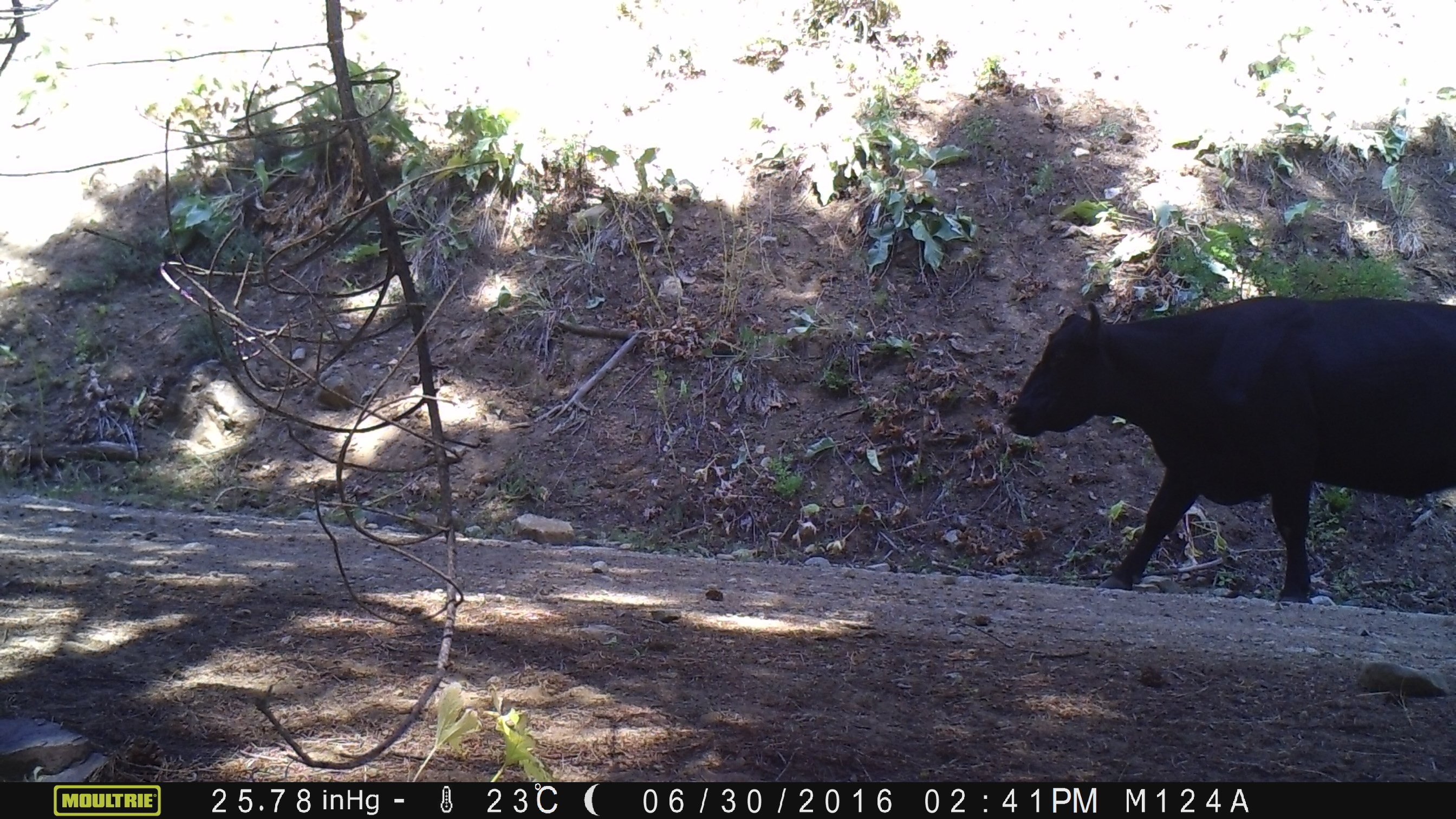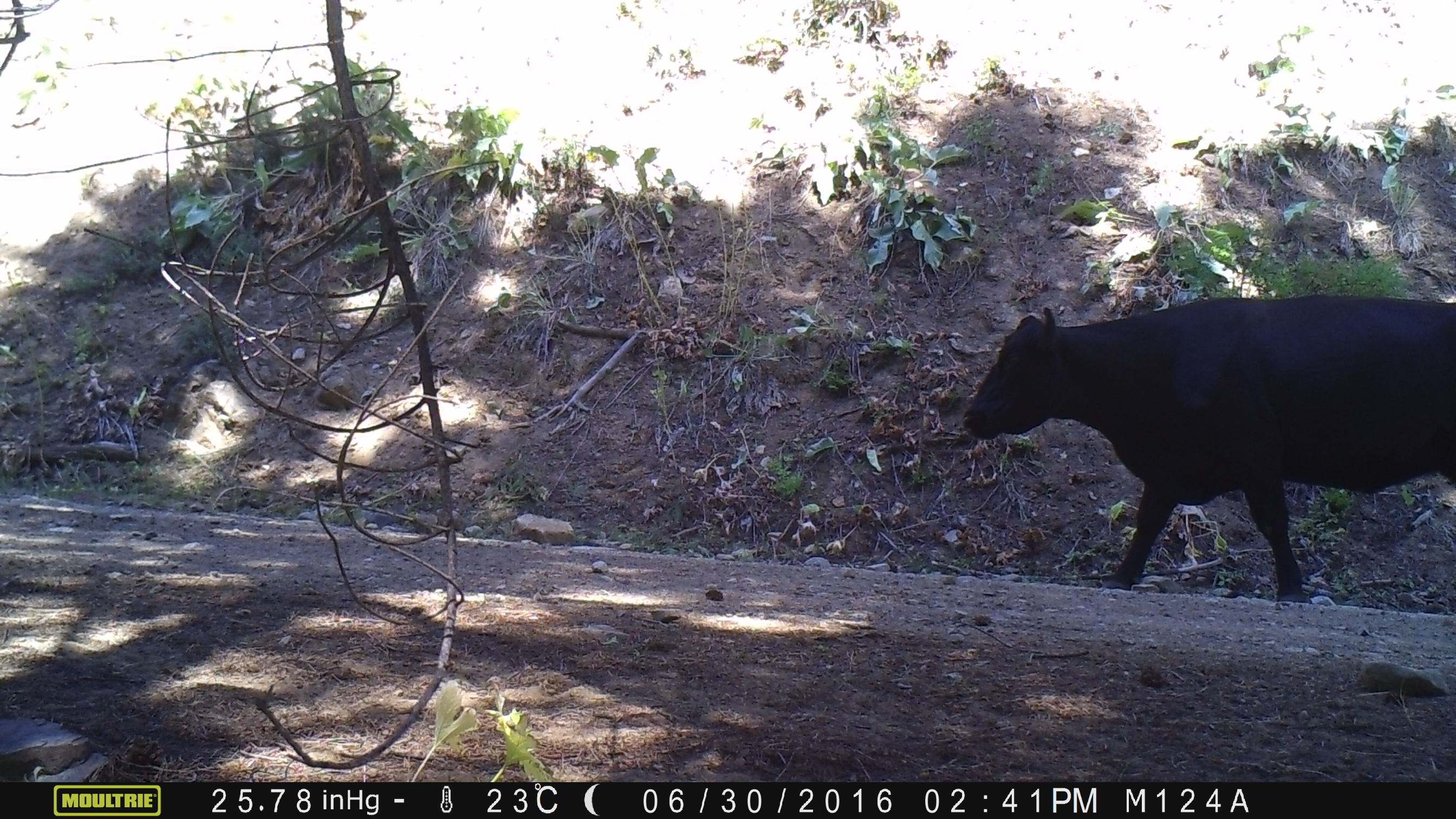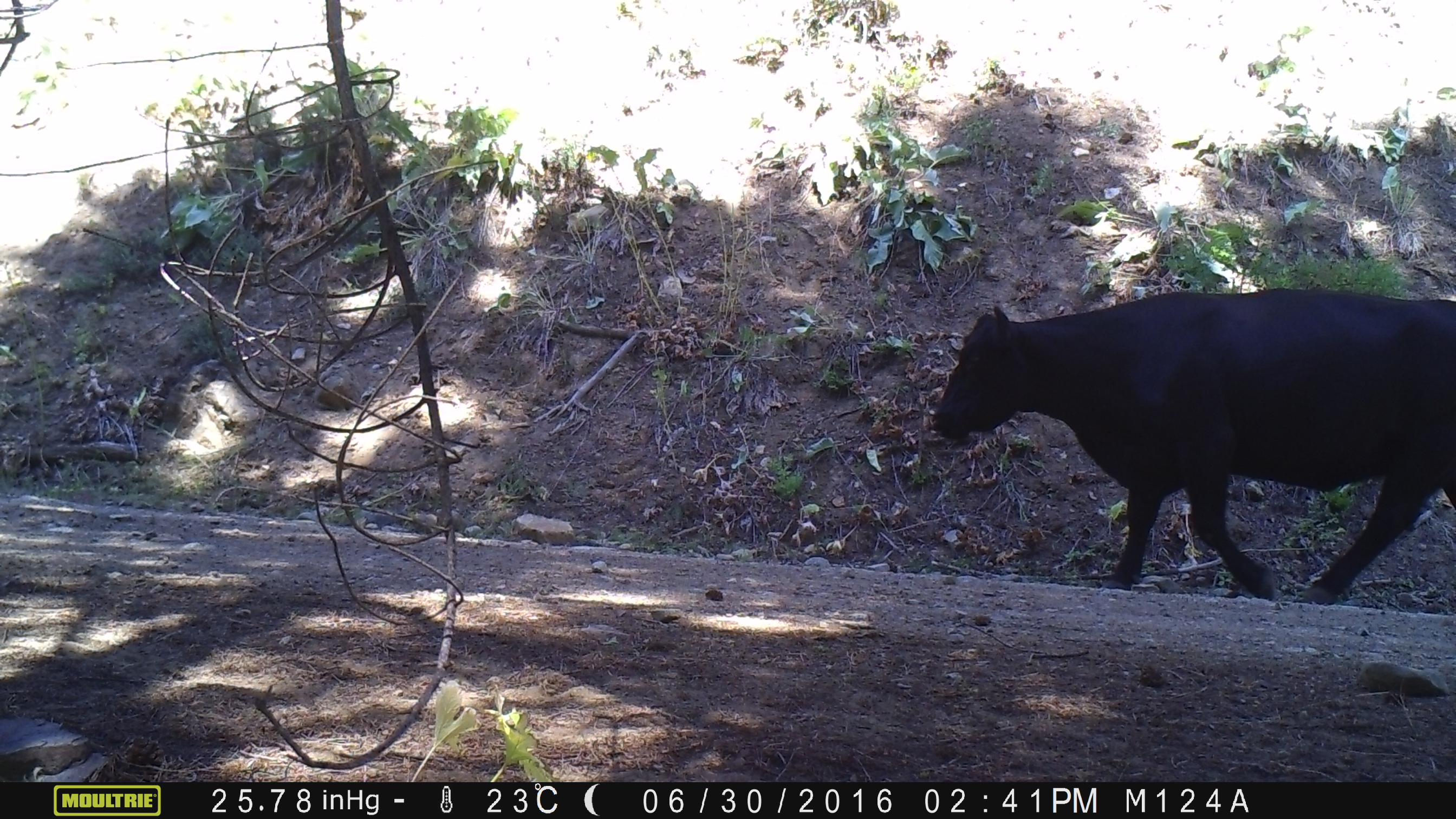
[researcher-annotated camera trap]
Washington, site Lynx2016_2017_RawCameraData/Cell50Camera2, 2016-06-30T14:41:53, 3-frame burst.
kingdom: Animalia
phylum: Chordata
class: Mammalia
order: Artiodactyla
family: Bovidae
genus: Bos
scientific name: Bos taurus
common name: domestic cattle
Domestic cattle (Bos taurus). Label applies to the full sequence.